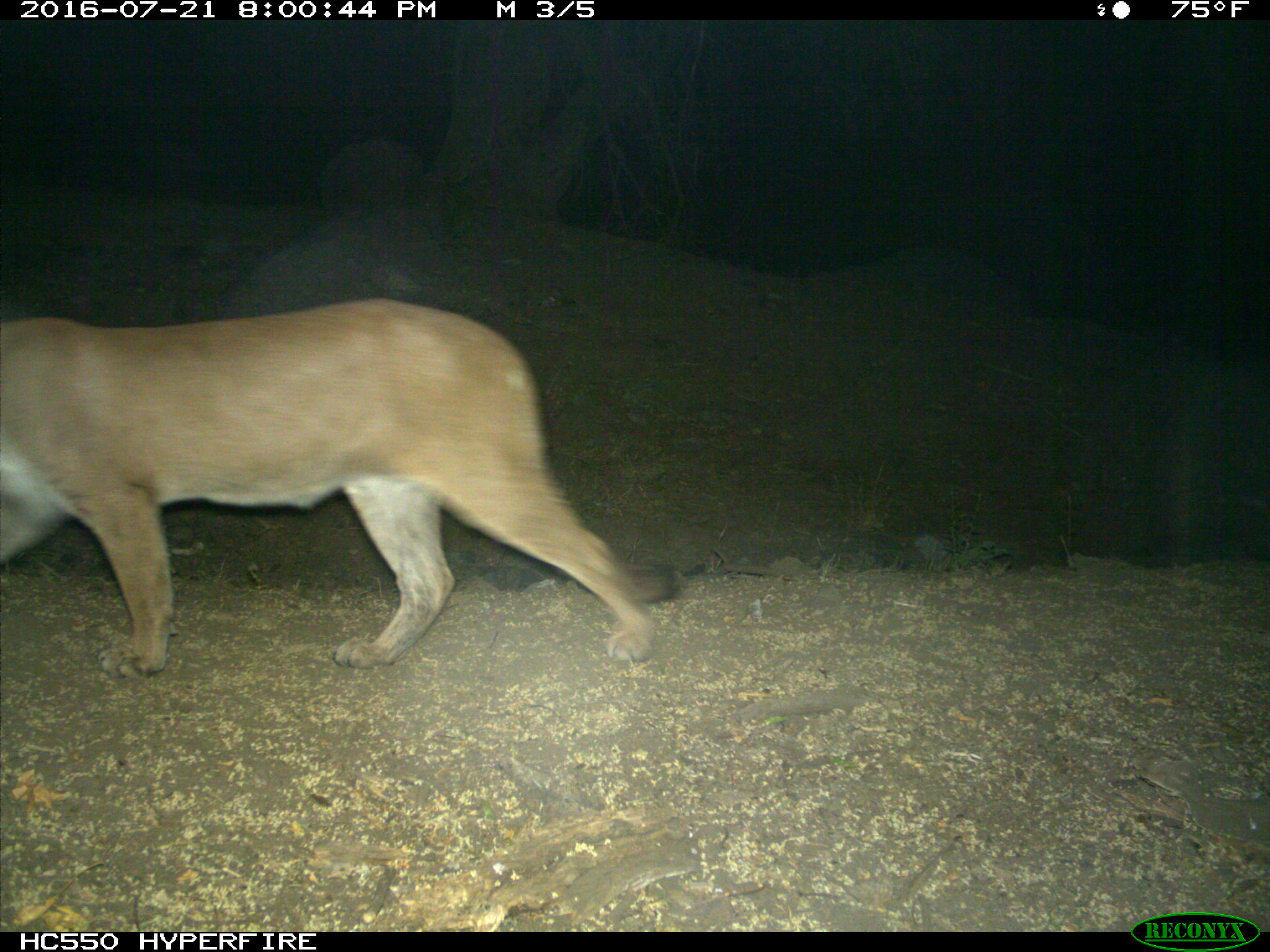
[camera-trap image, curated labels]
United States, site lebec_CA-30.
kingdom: Animalia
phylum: Chordata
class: Mammalia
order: Carnivora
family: Felidae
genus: Puma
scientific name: Puma concolor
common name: mountain lion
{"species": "Puma concolor (mountain lion)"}